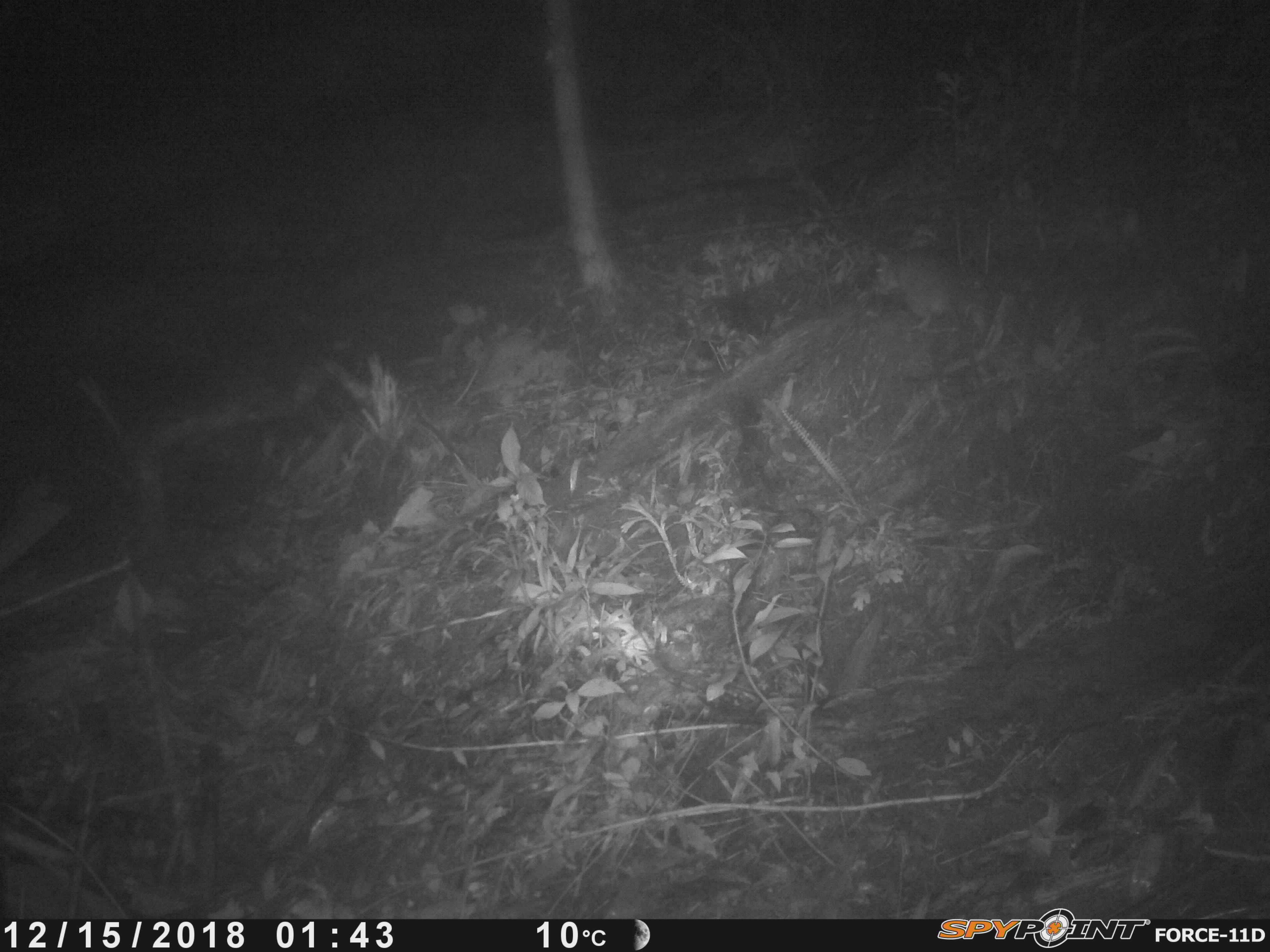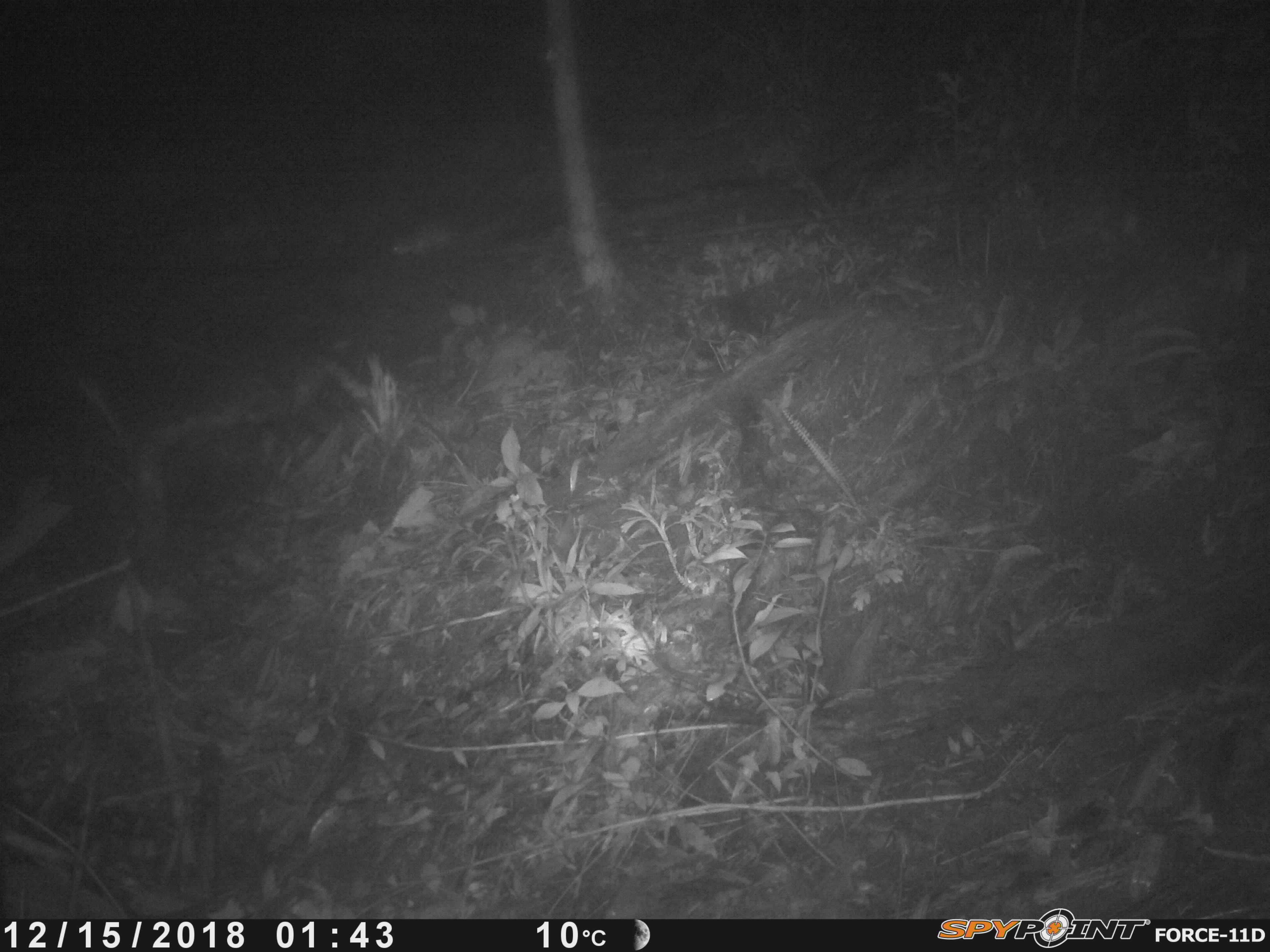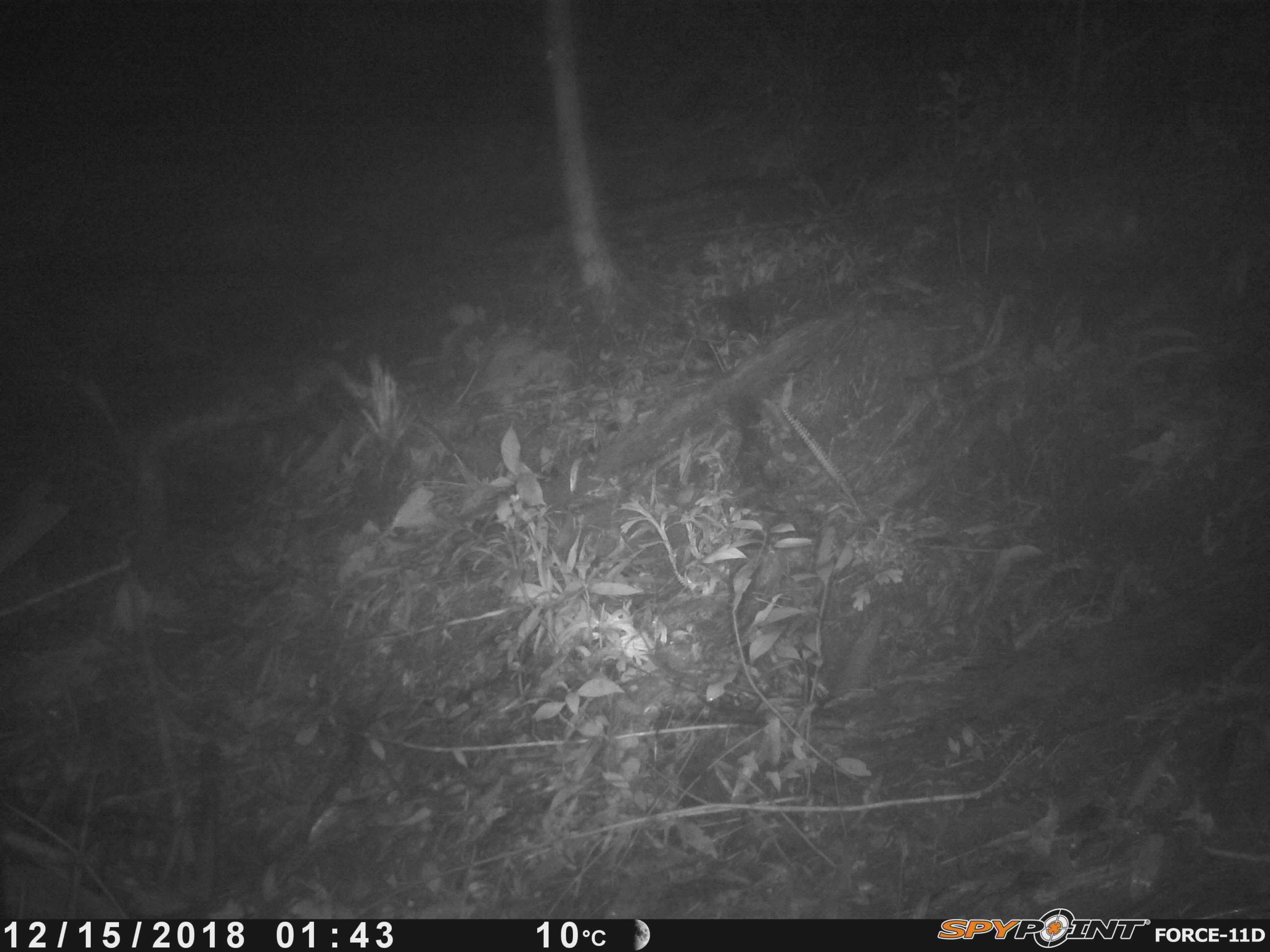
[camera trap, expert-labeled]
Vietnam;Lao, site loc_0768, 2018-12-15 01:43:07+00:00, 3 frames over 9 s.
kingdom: Animalia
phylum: Chordata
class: Mammalia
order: Rodentia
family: Muridae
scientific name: Muridae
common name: old-world mice and rats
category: unidentified murid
Unidentified murid (old-world mice and rats) (Muridae). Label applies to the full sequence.